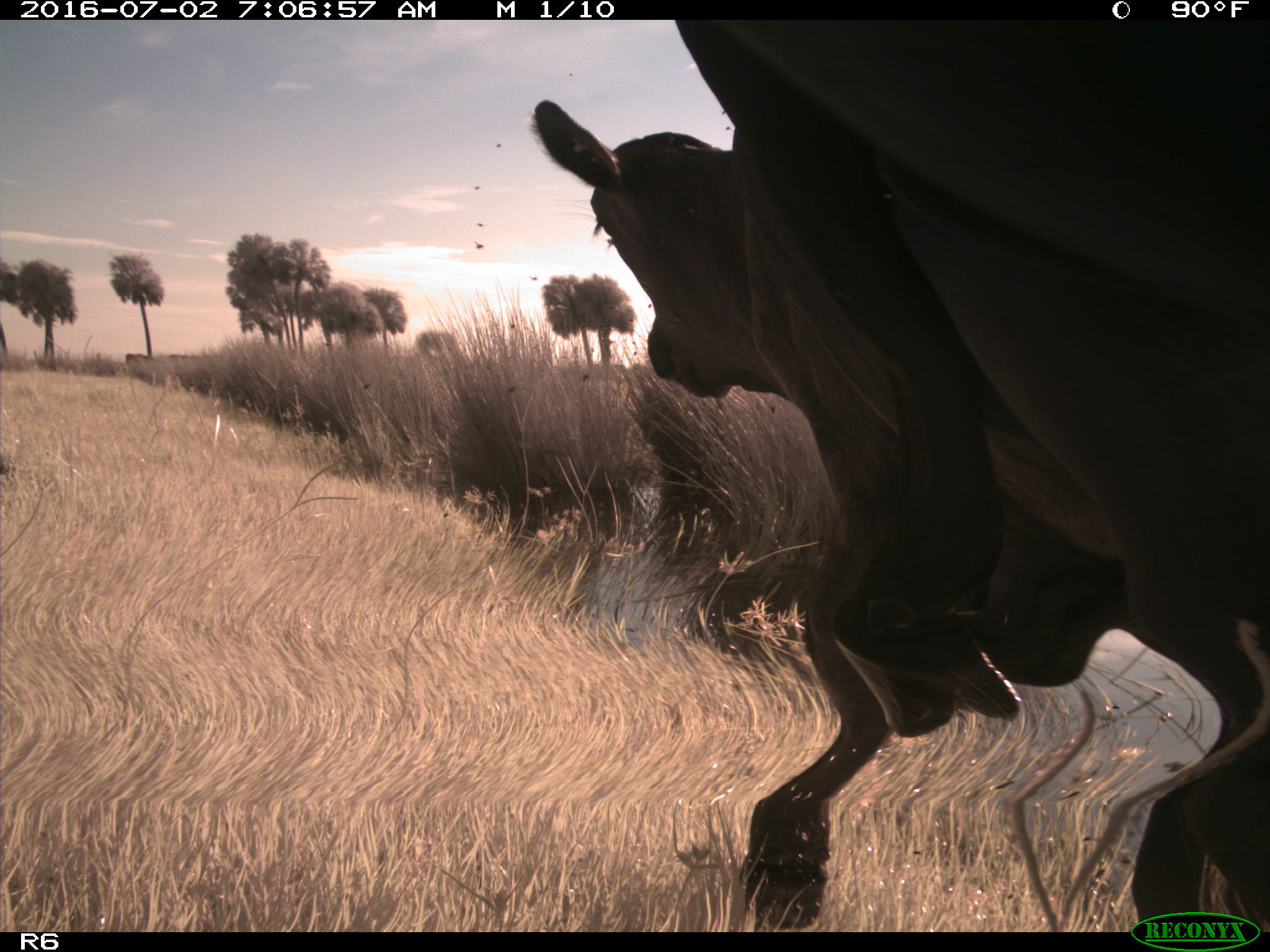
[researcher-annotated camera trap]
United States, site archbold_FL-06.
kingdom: Animalia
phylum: Chordata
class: Mammalia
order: Artiodactyla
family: Bovidae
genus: Bos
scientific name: Bos taurus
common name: domestic cow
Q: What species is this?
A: Bos taurus (domestic cow).